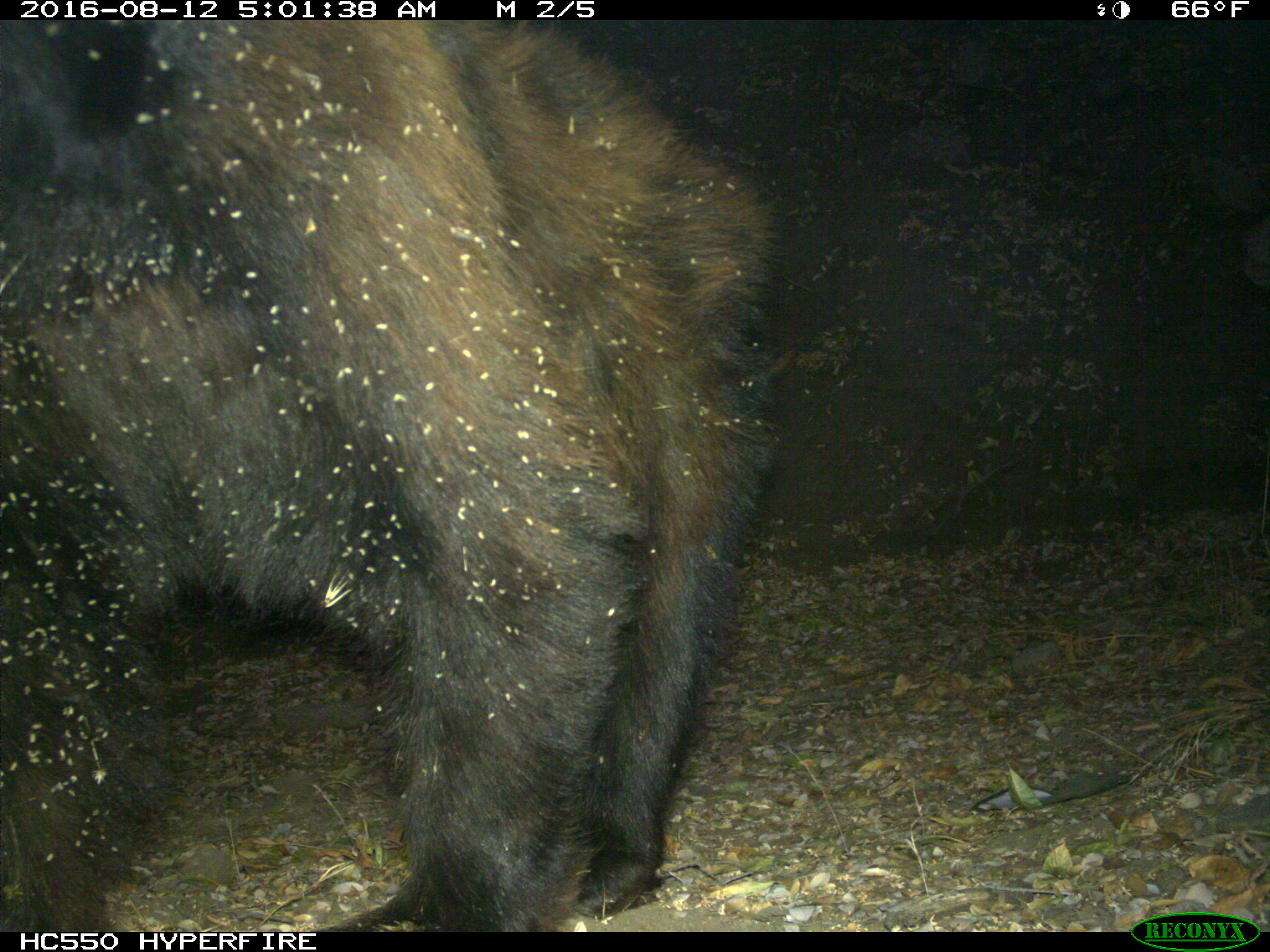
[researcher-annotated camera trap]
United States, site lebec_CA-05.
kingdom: Animalia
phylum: Chordata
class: Mammalia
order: Carnivora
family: Ursidae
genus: Ursus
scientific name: Ursus americanus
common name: american black bear